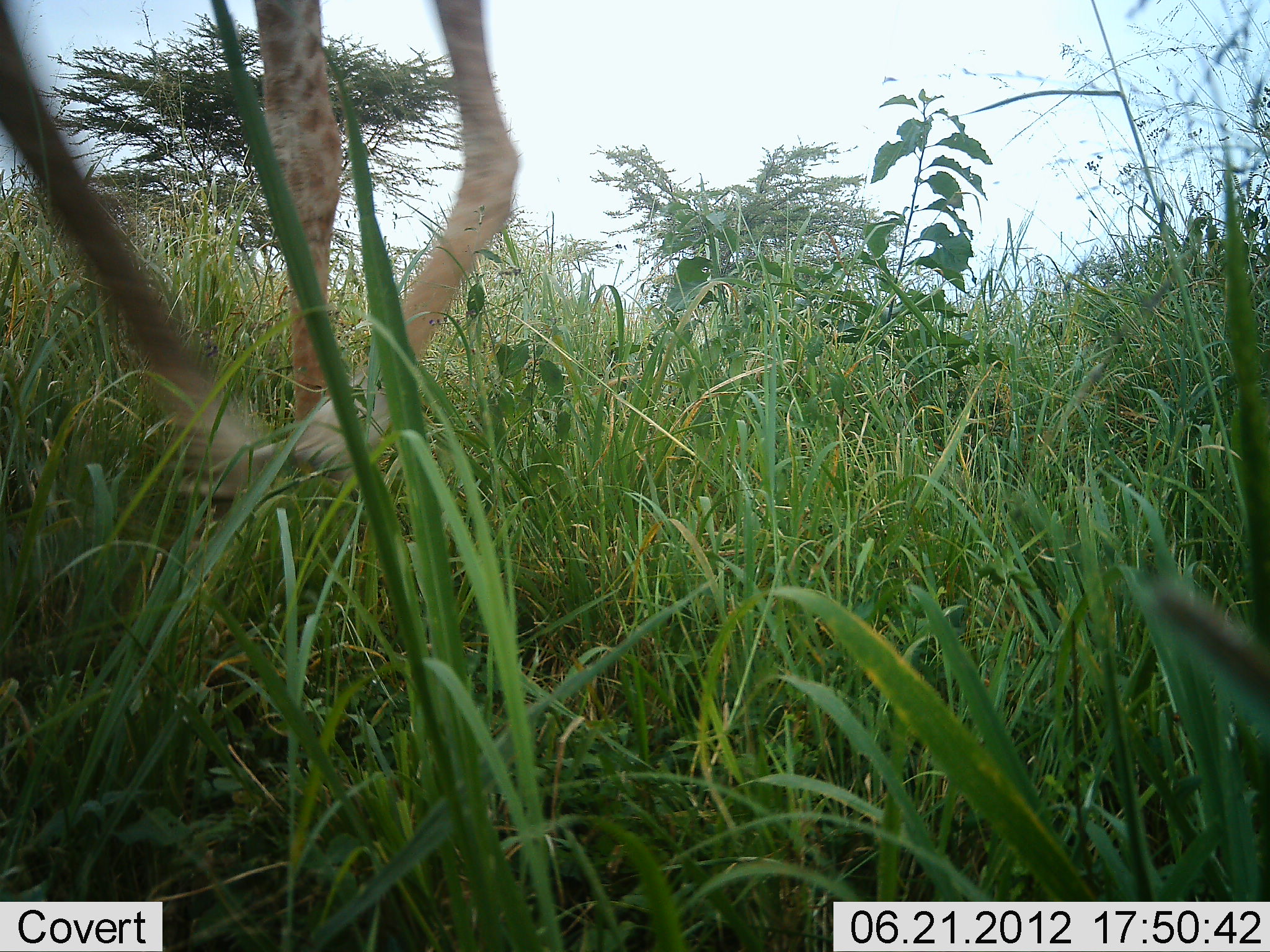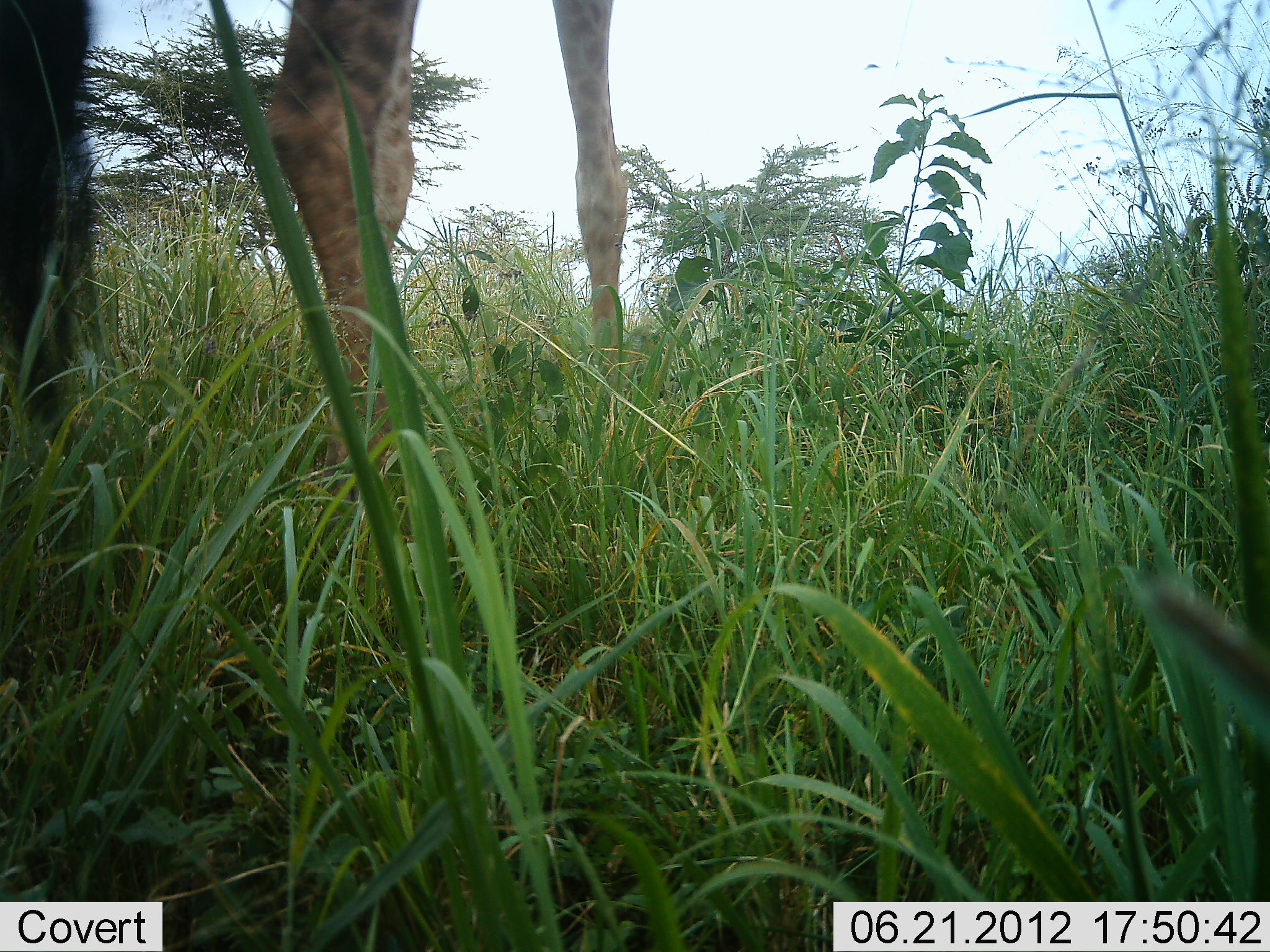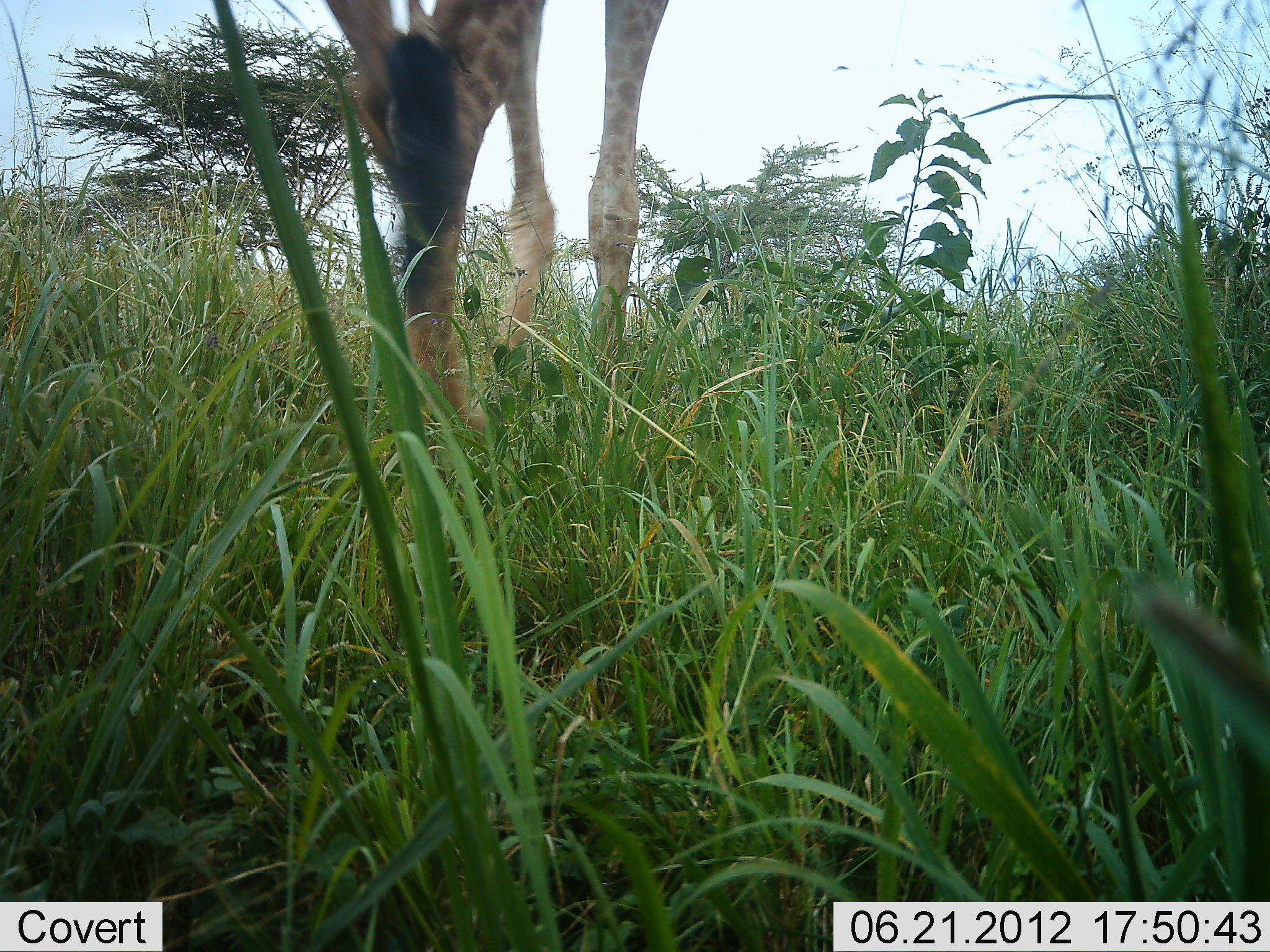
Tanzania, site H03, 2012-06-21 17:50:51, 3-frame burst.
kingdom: Animalia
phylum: Chordata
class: Mammalia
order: Artiodactyla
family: Giraffidae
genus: Giraffa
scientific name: Giraffa camelopardalis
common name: giraffe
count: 1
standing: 20%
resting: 0%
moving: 80%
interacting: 0%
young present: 0%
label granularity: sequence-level